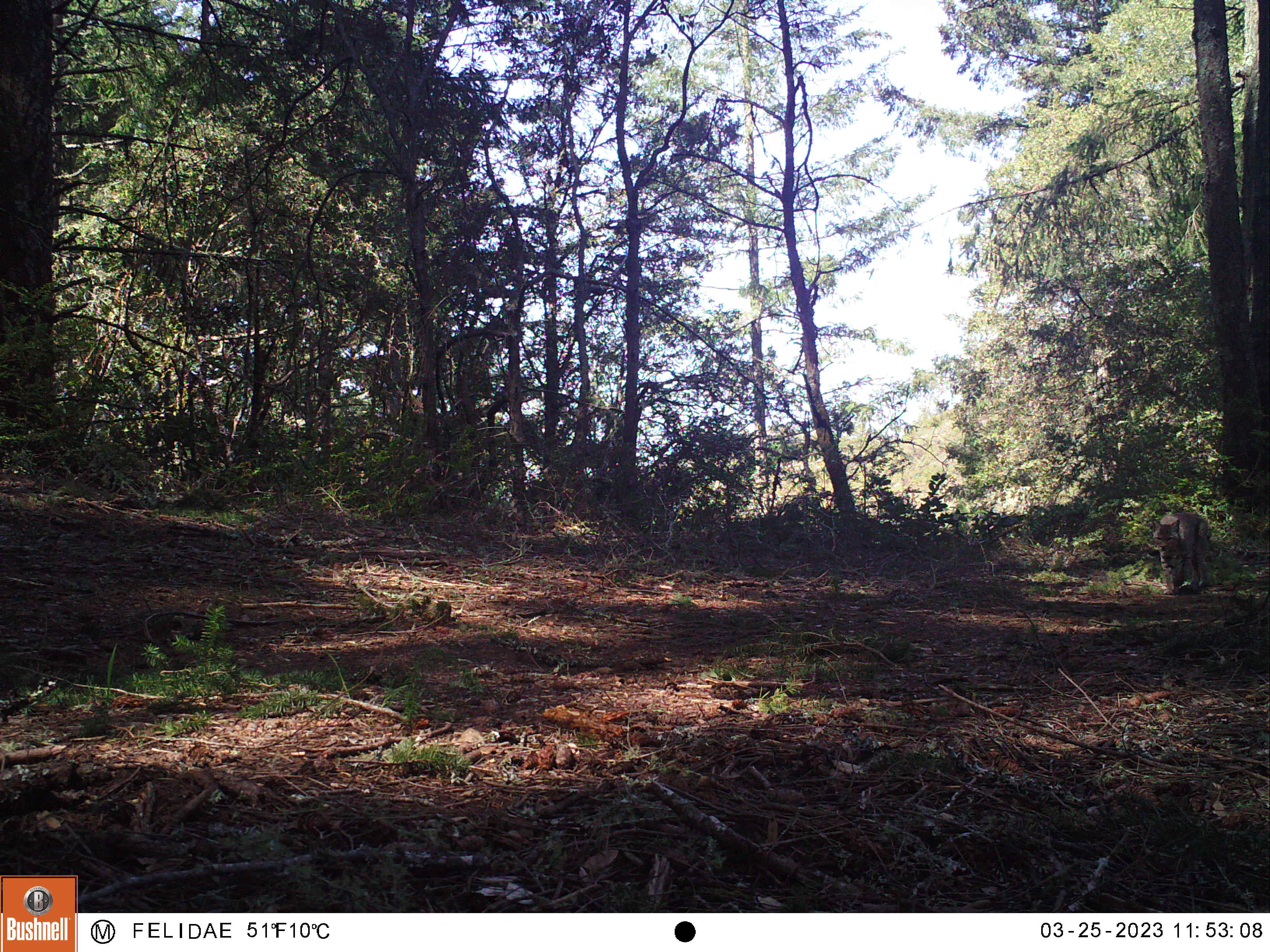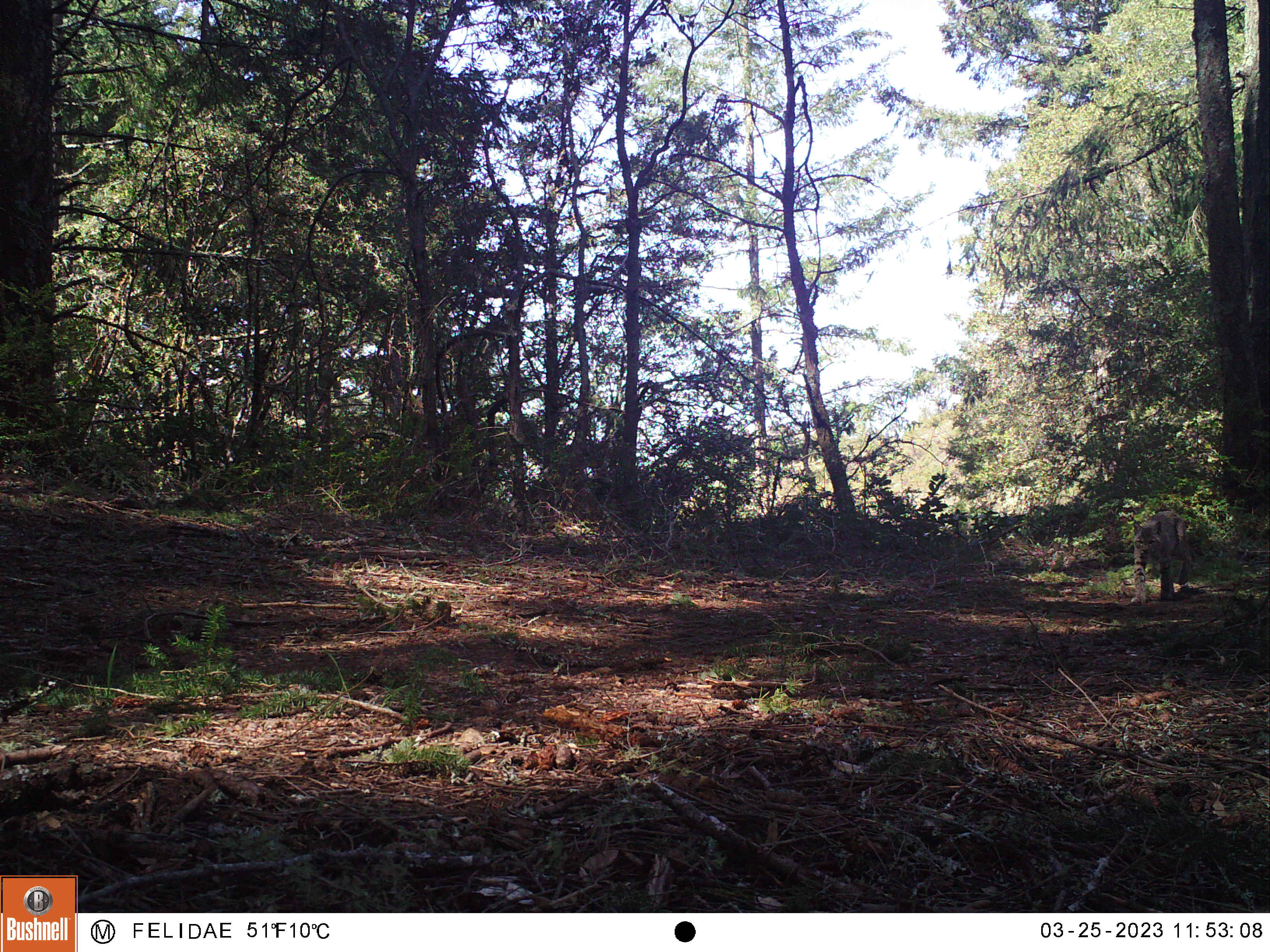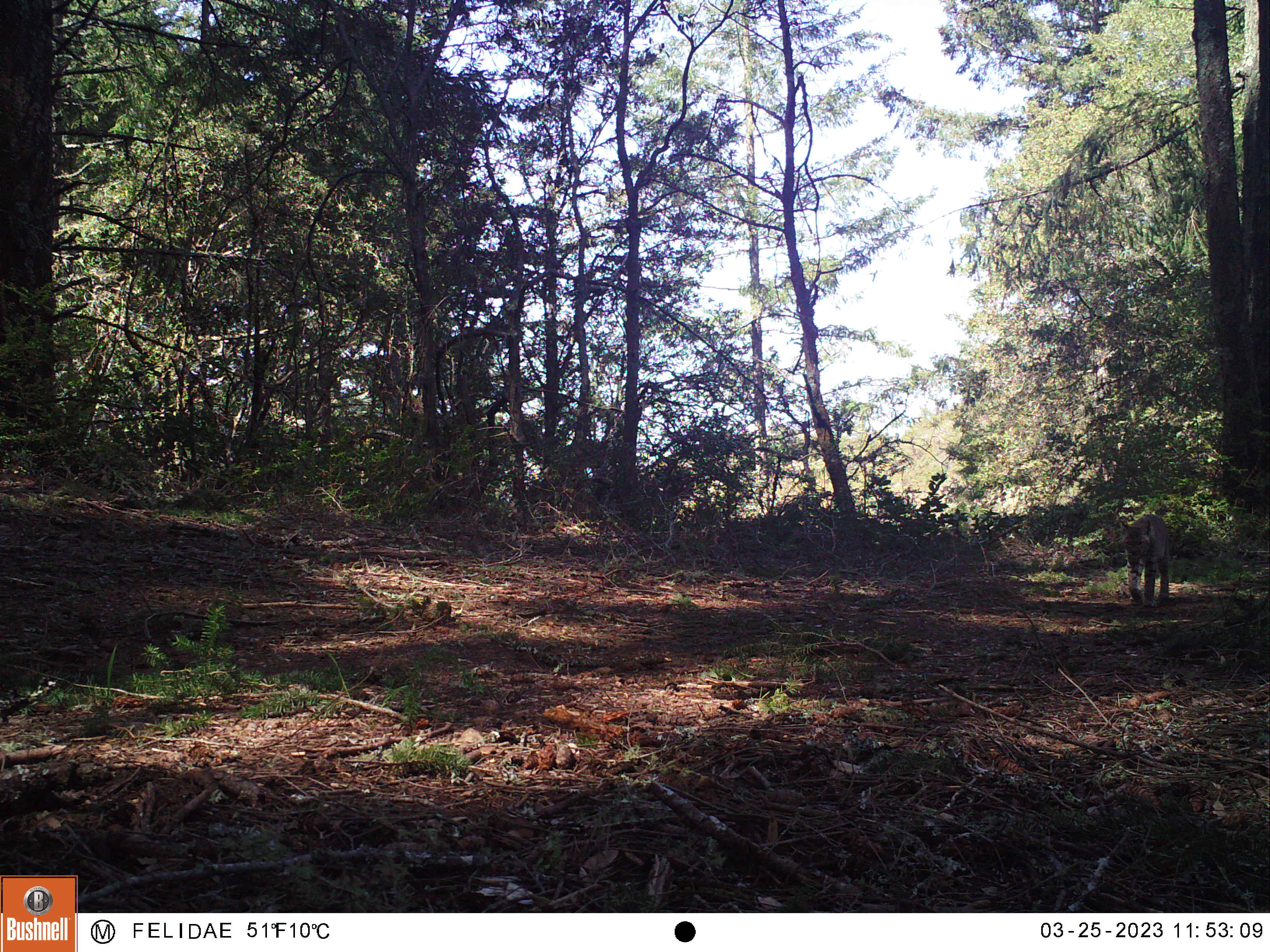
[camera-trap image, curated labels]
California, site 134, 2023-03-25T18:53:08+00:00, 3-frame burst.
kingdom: Animalia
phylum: Chordata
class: Mammalia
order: Carnivora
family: Felidae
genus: Lynx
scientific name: Lynx rufus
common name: bobcat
Bobcat (Lynx rufus).